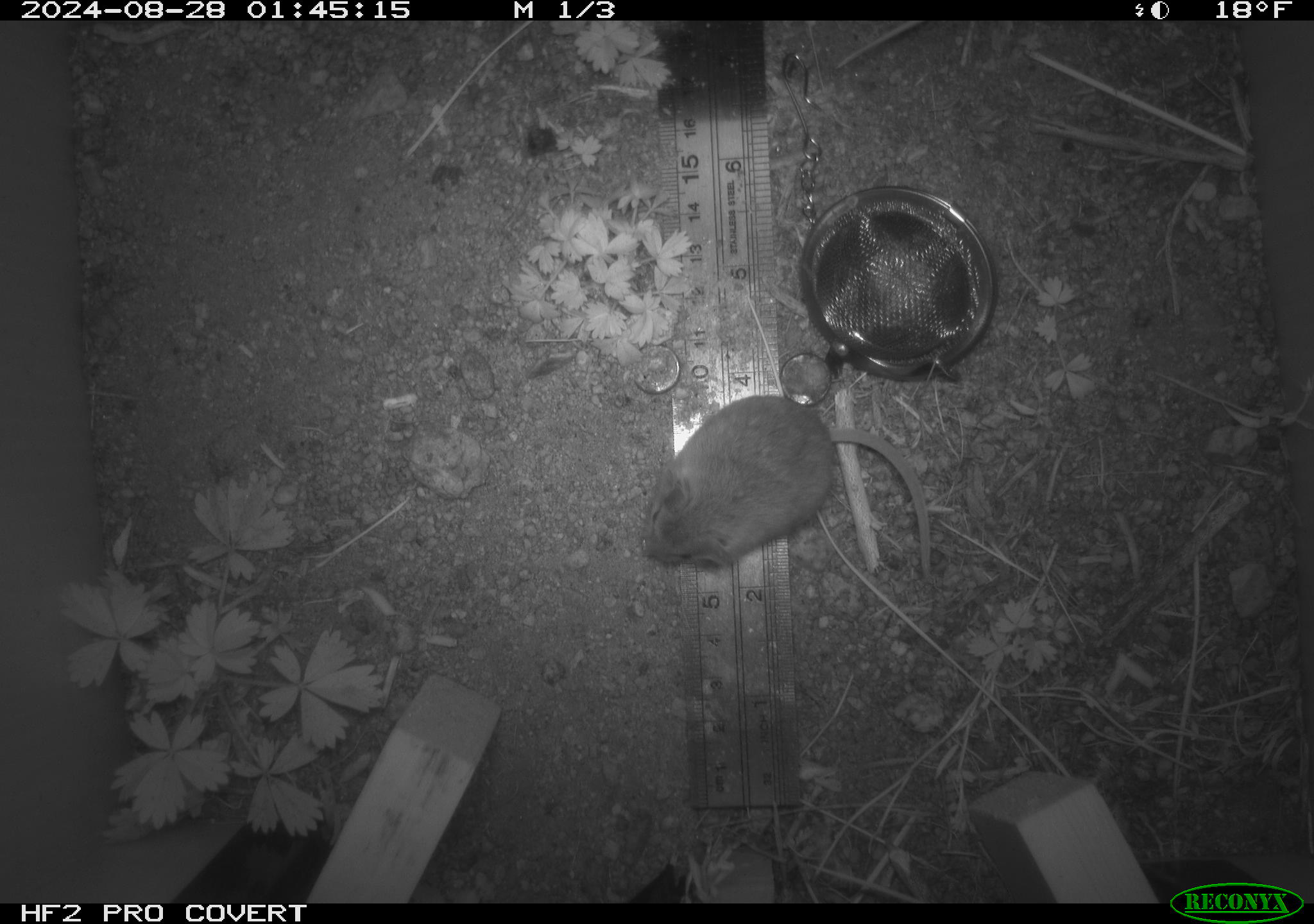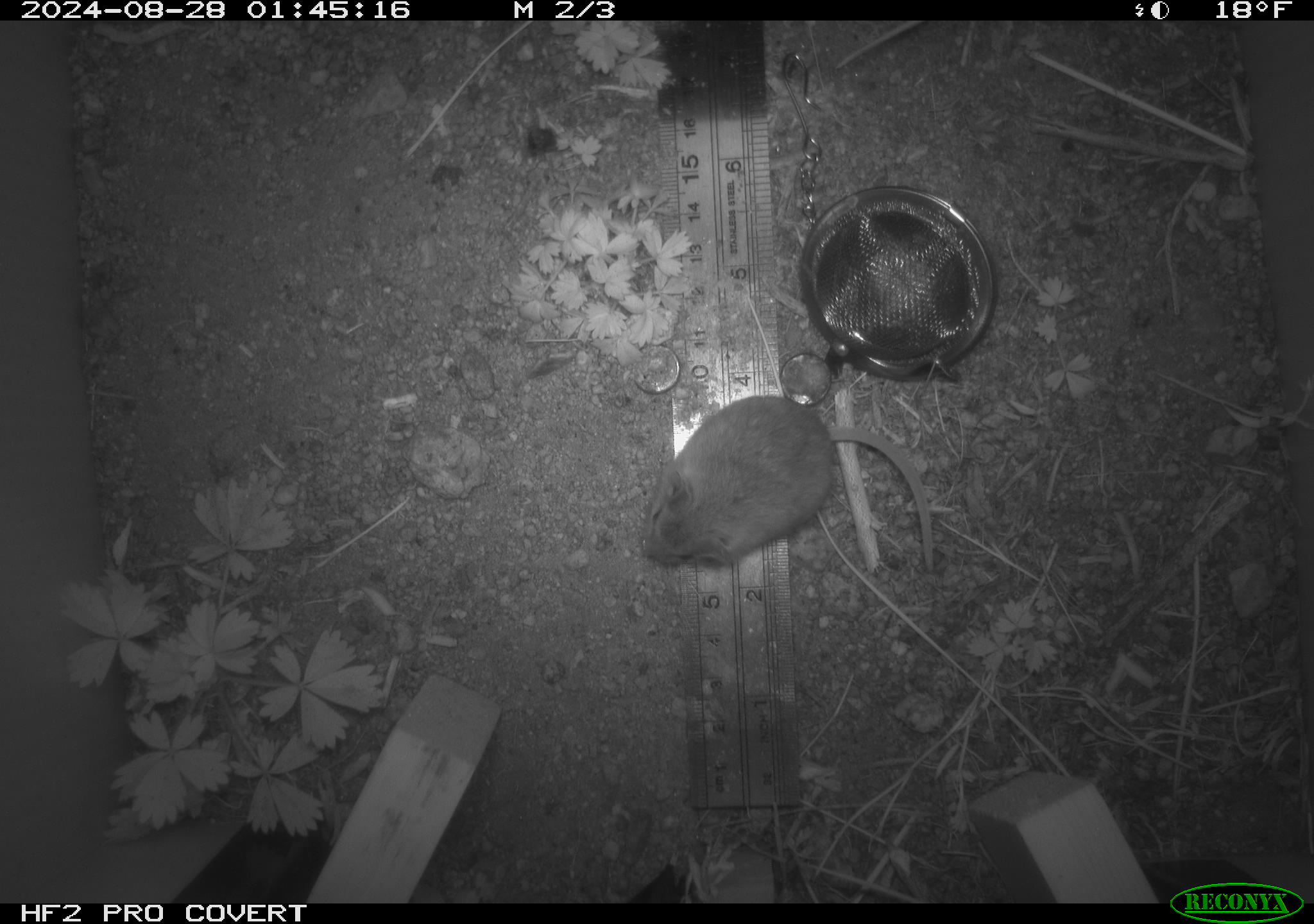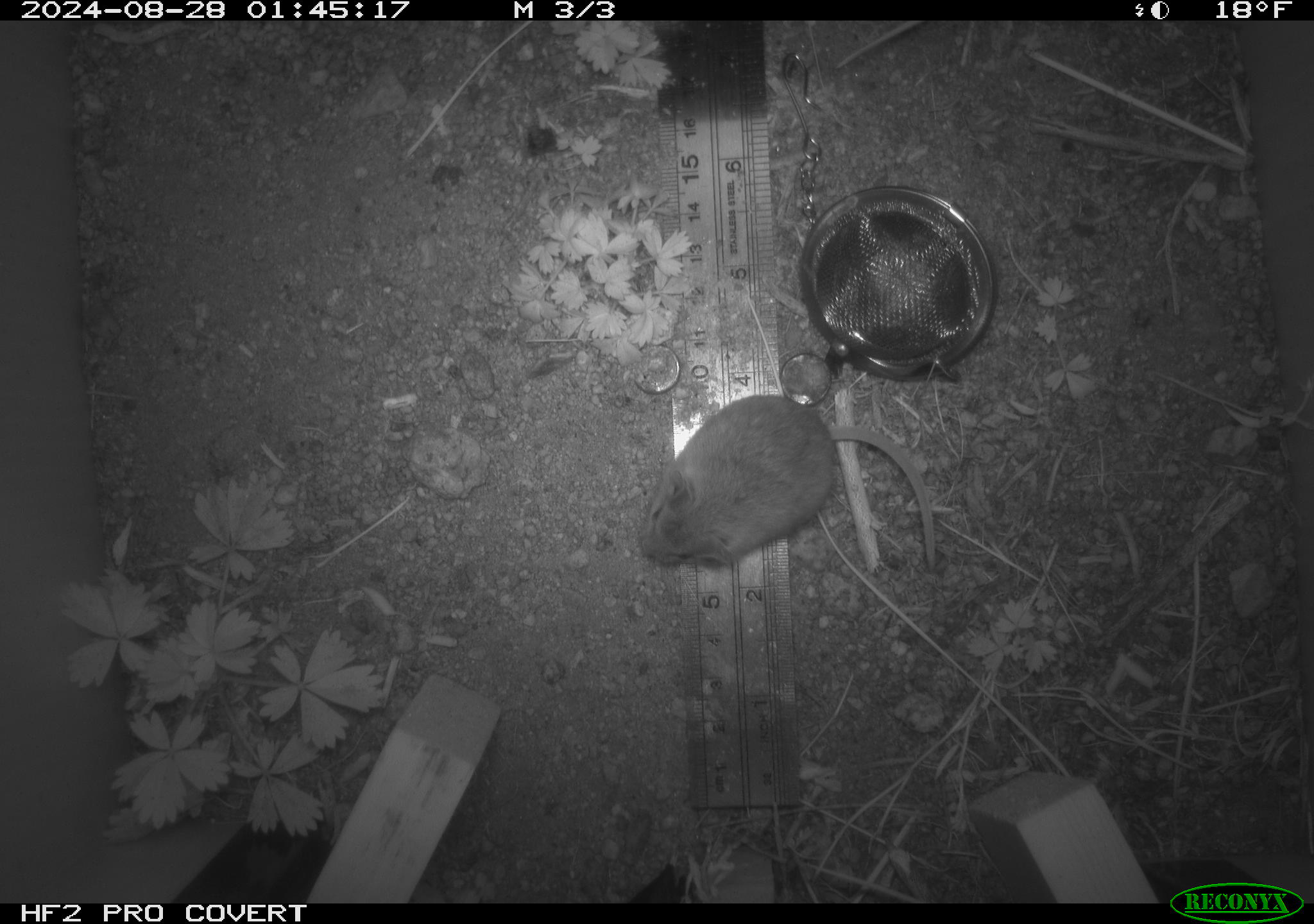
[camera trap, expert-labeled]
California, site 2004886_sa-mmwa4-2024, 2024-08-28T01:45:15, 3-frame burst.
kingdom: Animalia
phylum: Chordata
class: Mammalia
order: Rodentia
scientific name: Rodentia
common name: mouse species